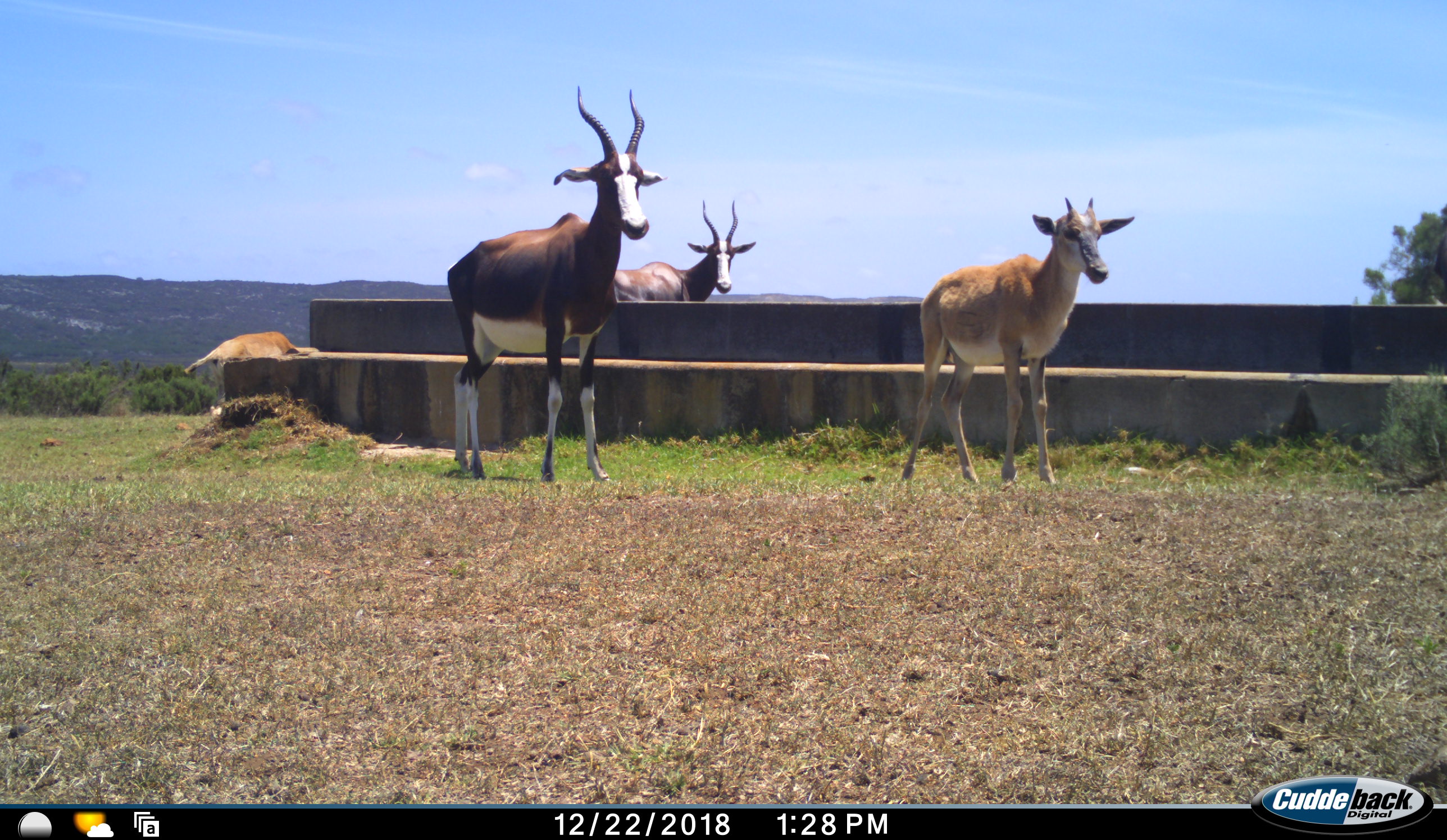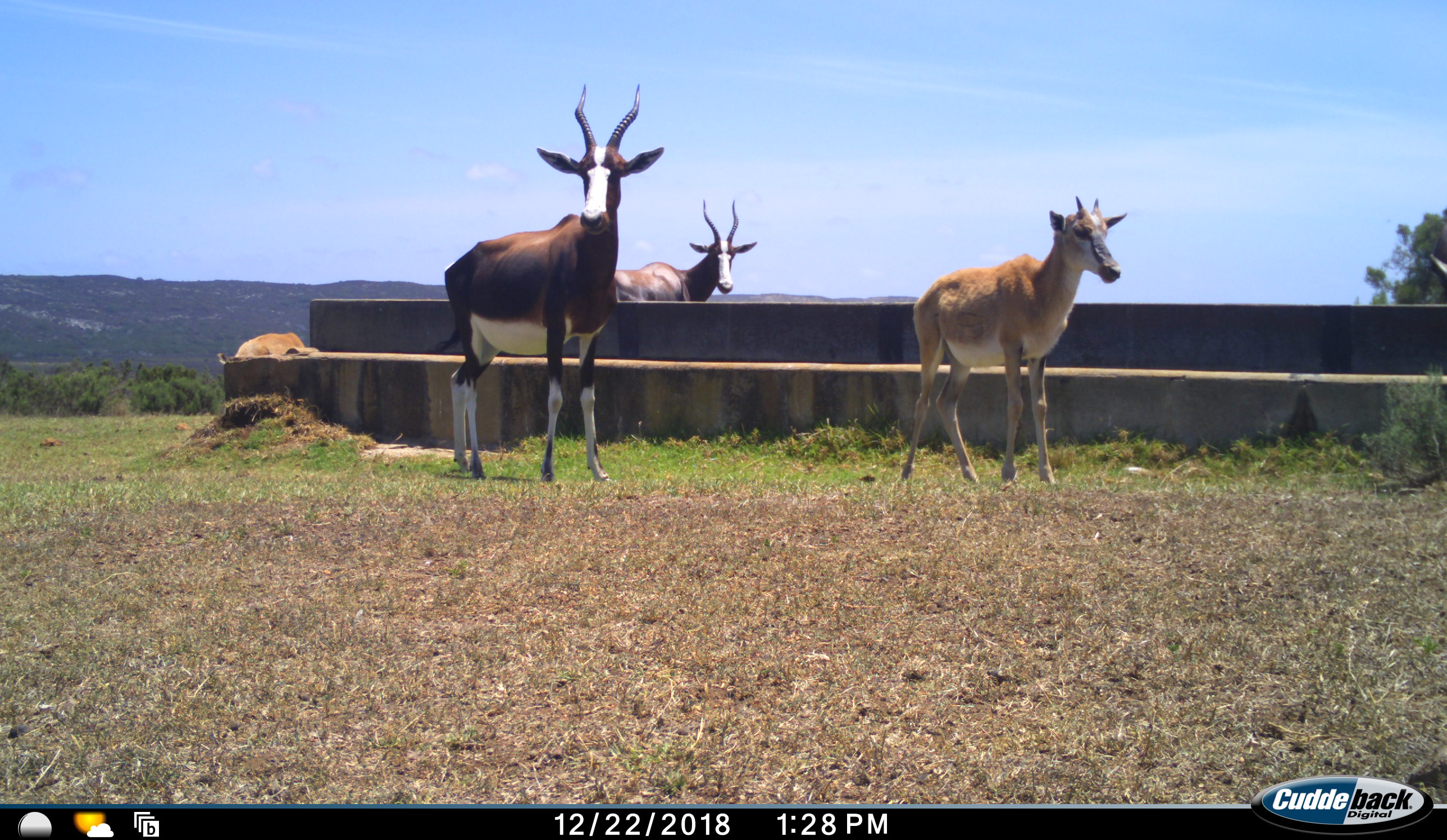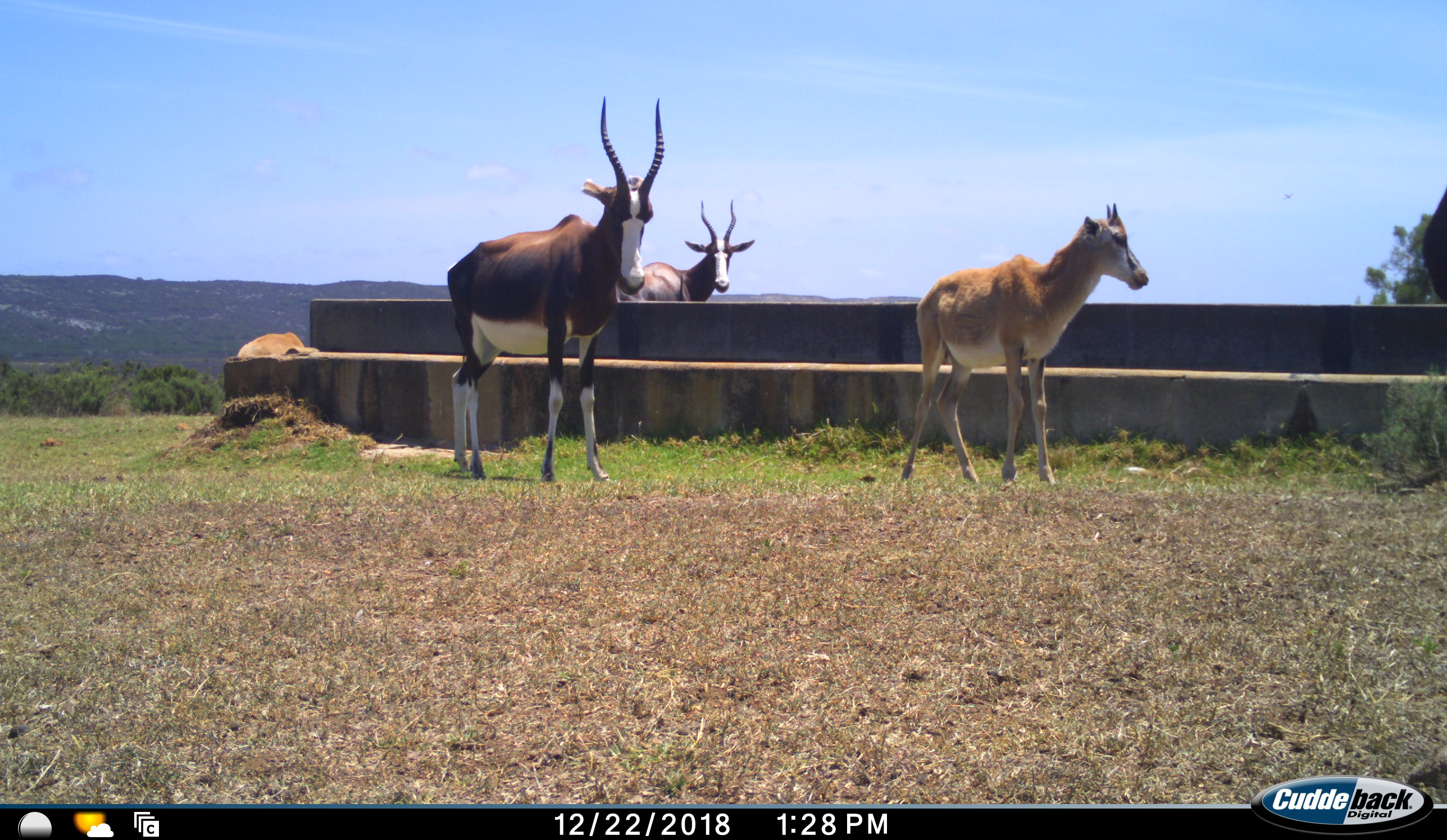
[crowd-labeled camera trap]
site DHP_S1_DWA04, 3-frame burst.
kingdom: Animalia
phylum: Chordata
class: Mammalia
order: Artiodactyla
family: Bovidae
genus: Damaliscus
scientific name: Damaliscus pygargus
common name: bontebok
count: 4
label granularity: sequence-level